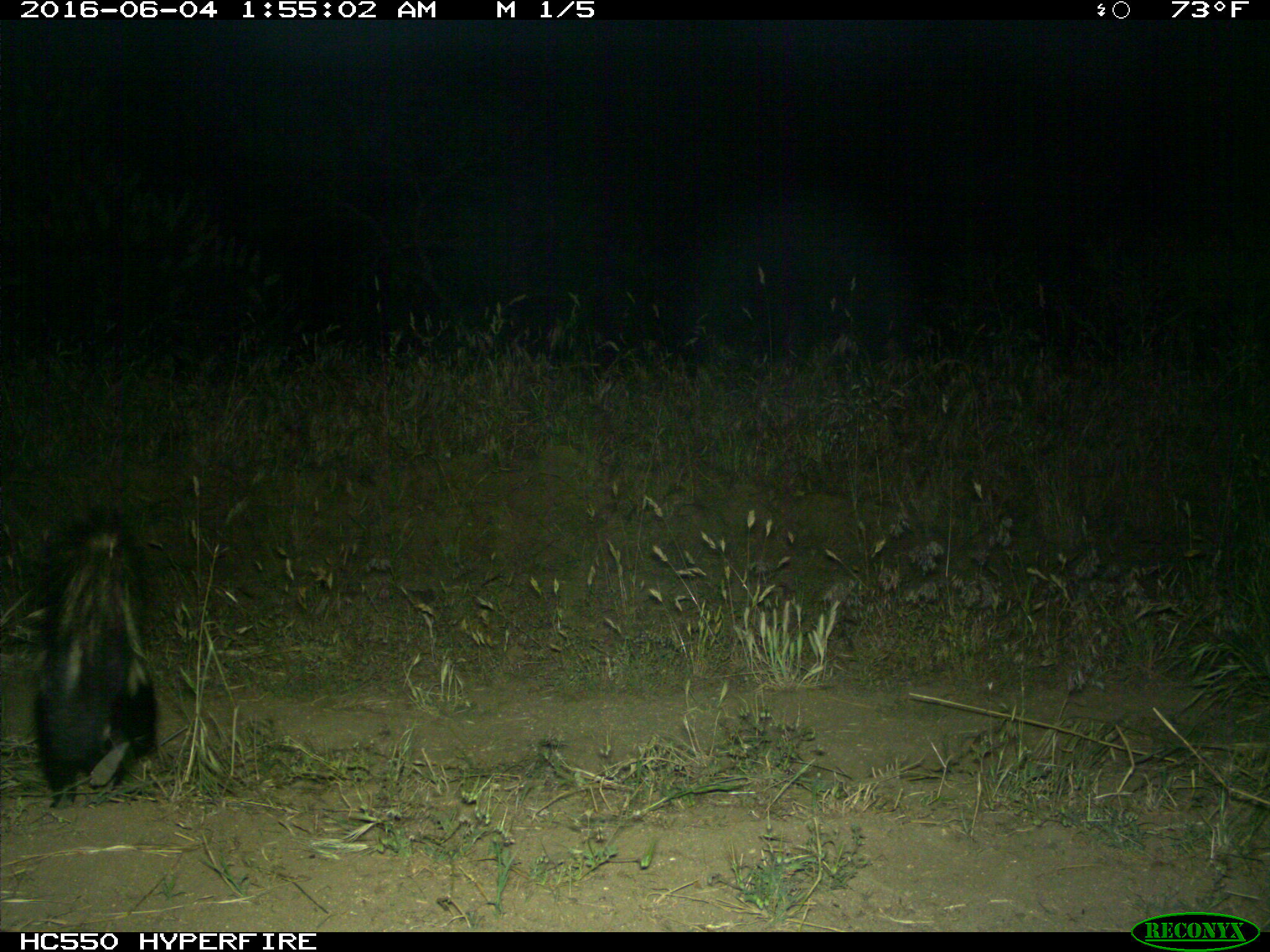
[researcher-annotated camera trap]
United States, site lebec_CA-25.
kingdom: Animalia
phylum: Chordata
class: Mammalia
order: Carnivora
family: Mephitidae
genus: Mephitis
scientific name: Mephitis mephitis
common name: striped skunk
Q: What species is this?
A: Mephitis mephitis (striped skunk).